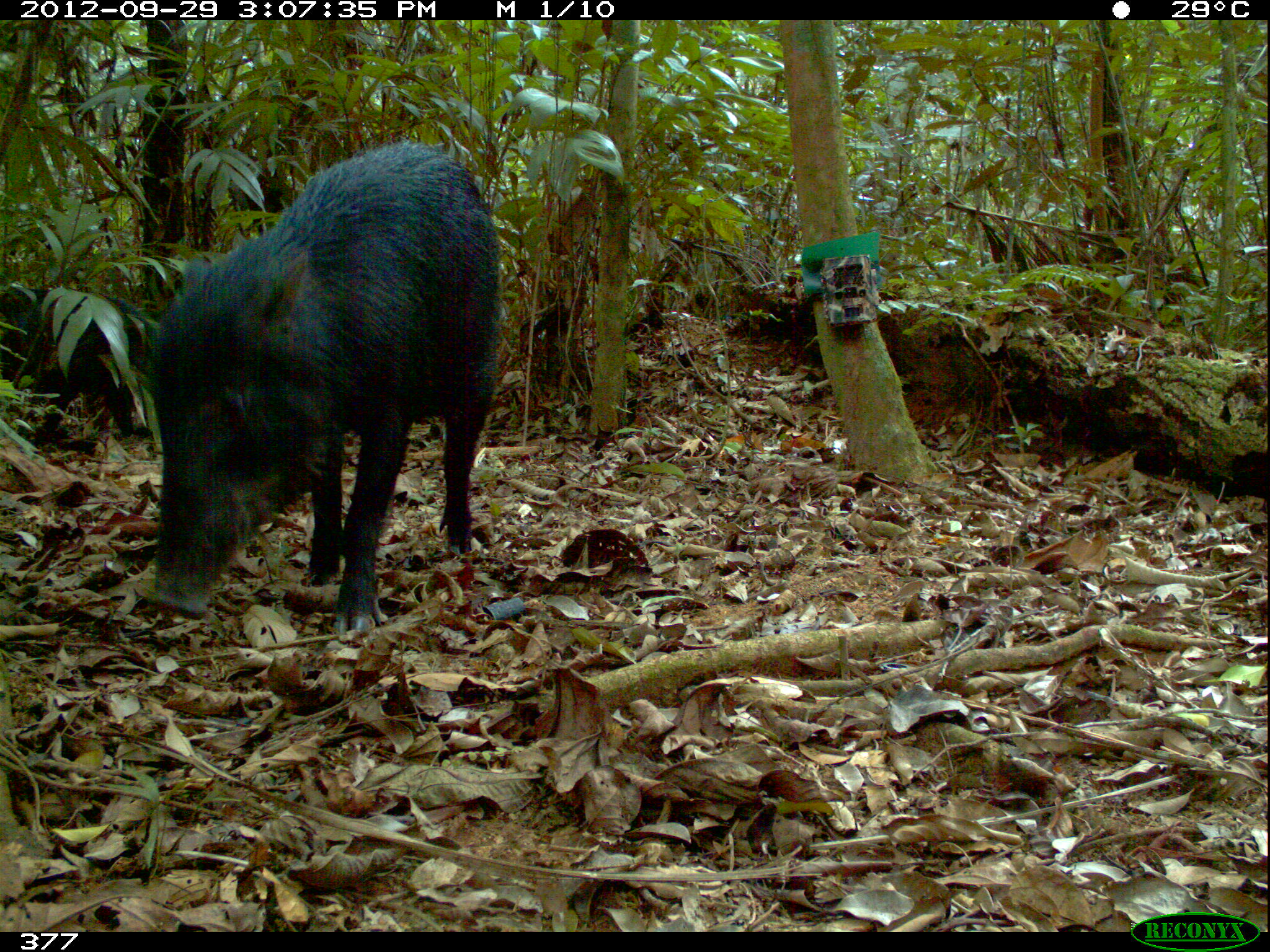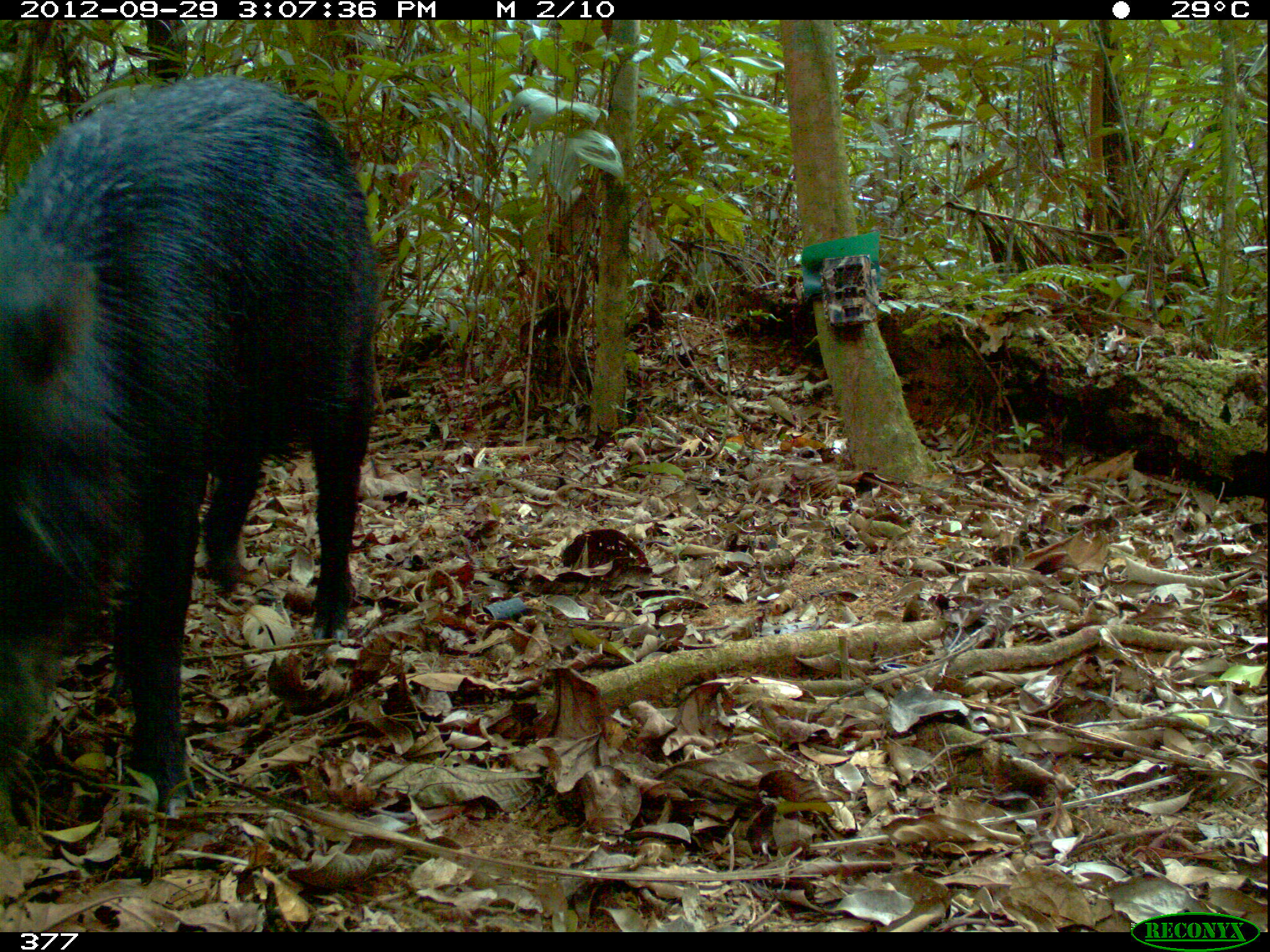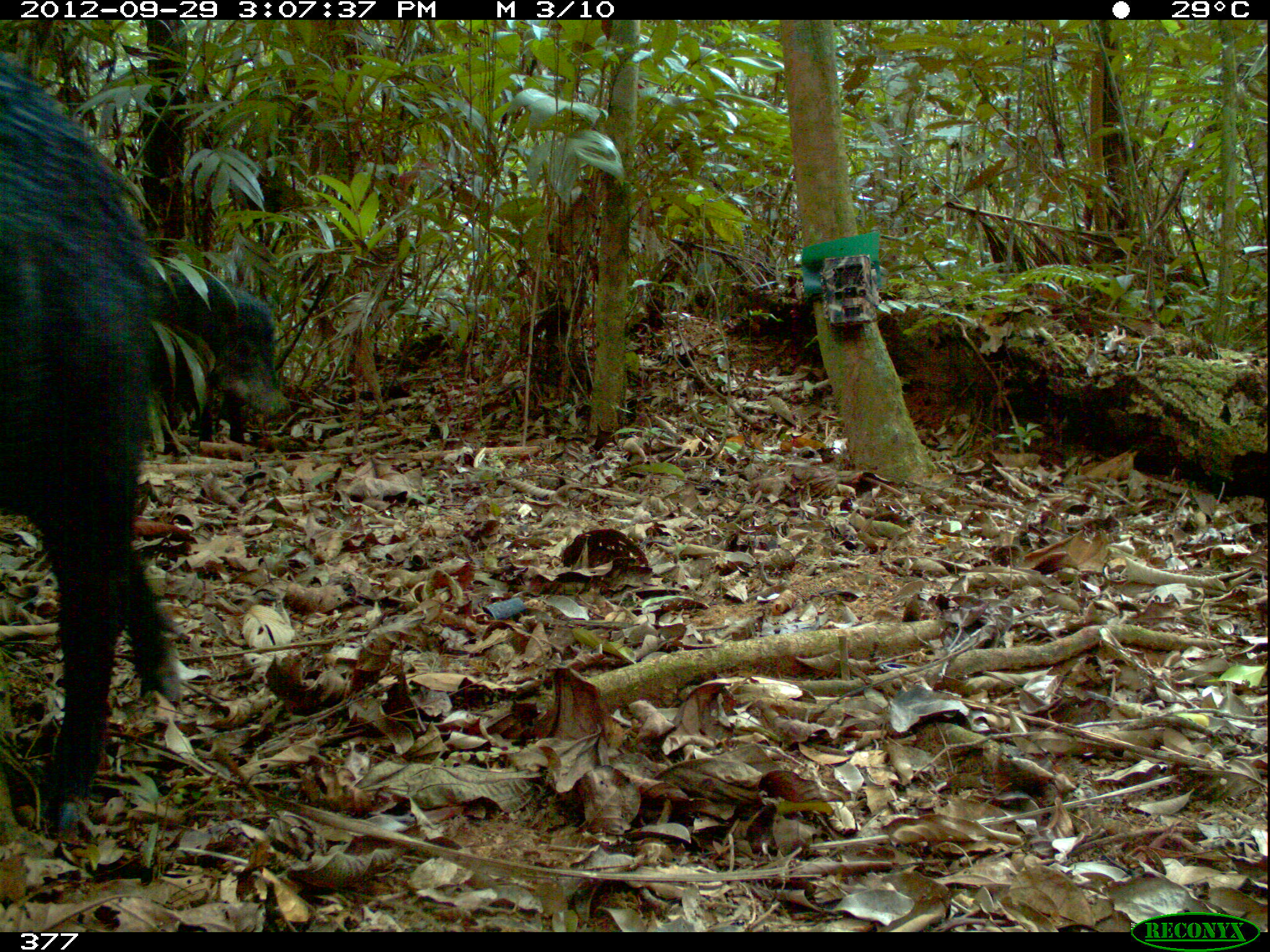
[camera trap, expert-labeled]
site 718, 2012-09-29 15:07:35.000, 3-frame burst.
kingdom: Animalia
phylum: Chordata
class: Mammalia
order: Artiodactyla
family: Tayassuidae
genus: Tayassu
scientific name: Tayassu pecari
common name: white-lipped peccary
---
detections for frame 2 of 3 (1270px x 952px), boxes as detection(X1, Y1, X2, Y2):
tayassu pecari: detection(0, 66, 381, 817)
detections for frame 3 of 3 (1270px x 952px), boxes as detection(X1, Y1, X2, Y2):
tayassu pecari: detection(0, 52, 183, 840); detection(158, 275, 277, 444)